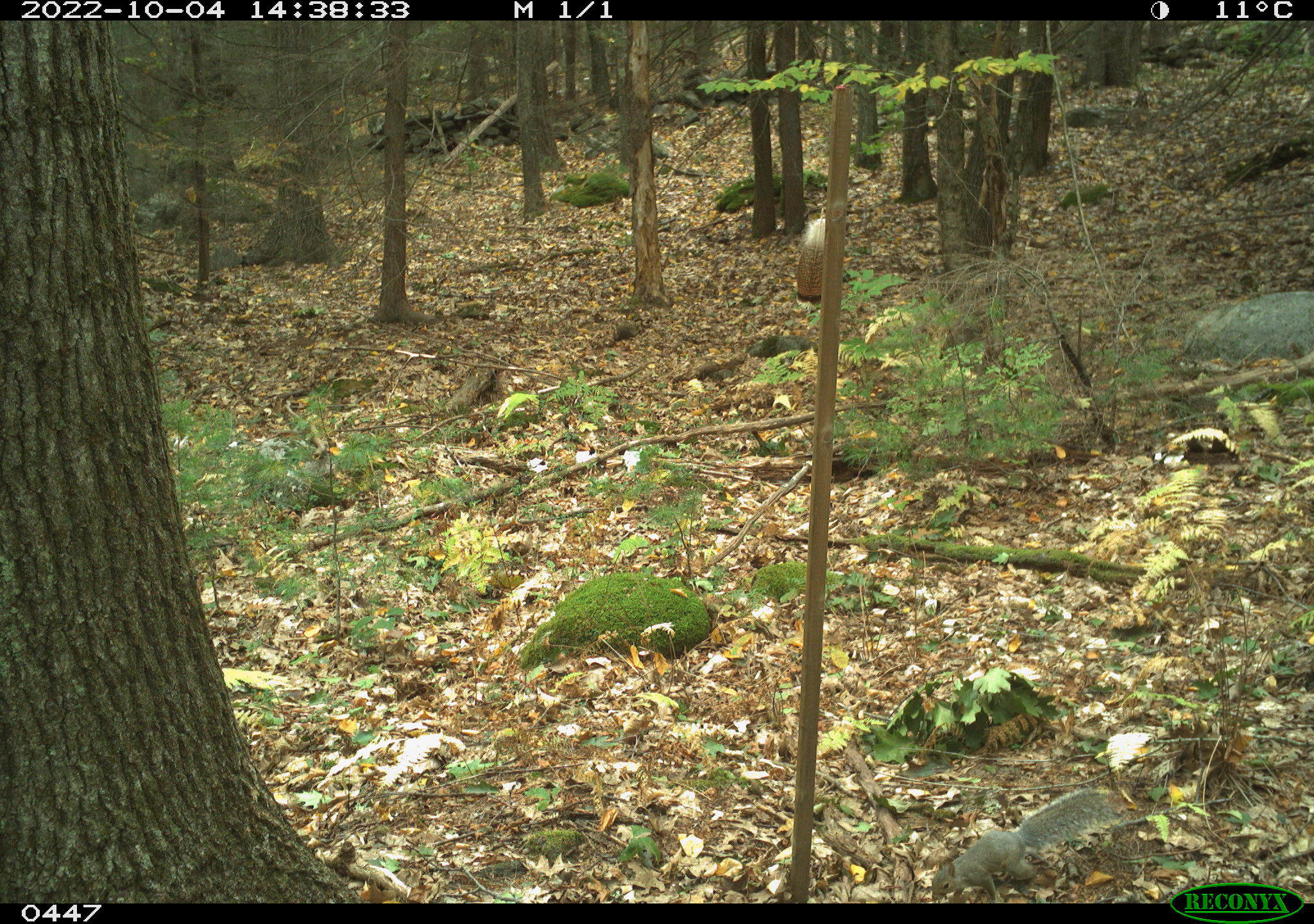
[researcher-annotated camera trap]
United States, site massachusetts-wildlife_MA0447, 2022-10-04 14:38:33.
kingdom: Animalia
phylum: Chordata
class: Mammalia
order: Rodentia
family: Sciuridae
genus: Sciurus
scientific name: Sciurus carolinensis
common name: gray squirrel